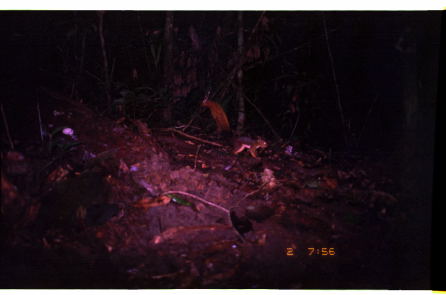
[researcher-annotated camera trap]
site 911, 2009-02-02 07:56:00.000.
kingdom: Animalia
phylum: Chordata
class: Mammalia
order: Rodentia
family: Sciuridae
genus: Sciurus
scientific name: Sciurus igniventris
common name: northern amazon red squirrel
Sciurus igniventris (northern amazon red squirrel).